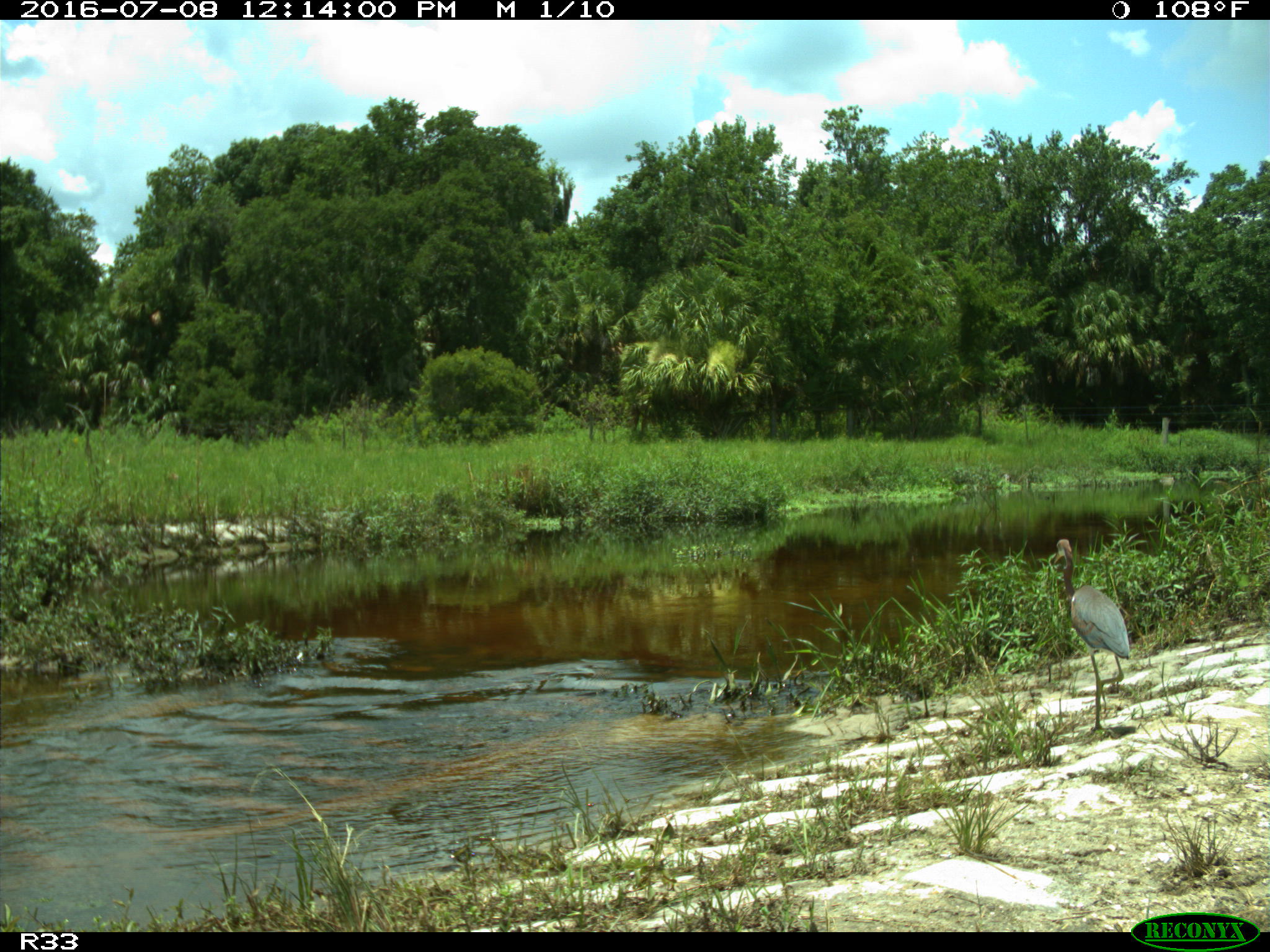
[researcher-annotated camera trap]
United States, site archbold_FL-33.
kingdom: Animalia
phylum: Chordata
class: Aves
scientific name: Aves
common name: birds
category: unidentified bird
Unidentified bird (birds) (Aves).